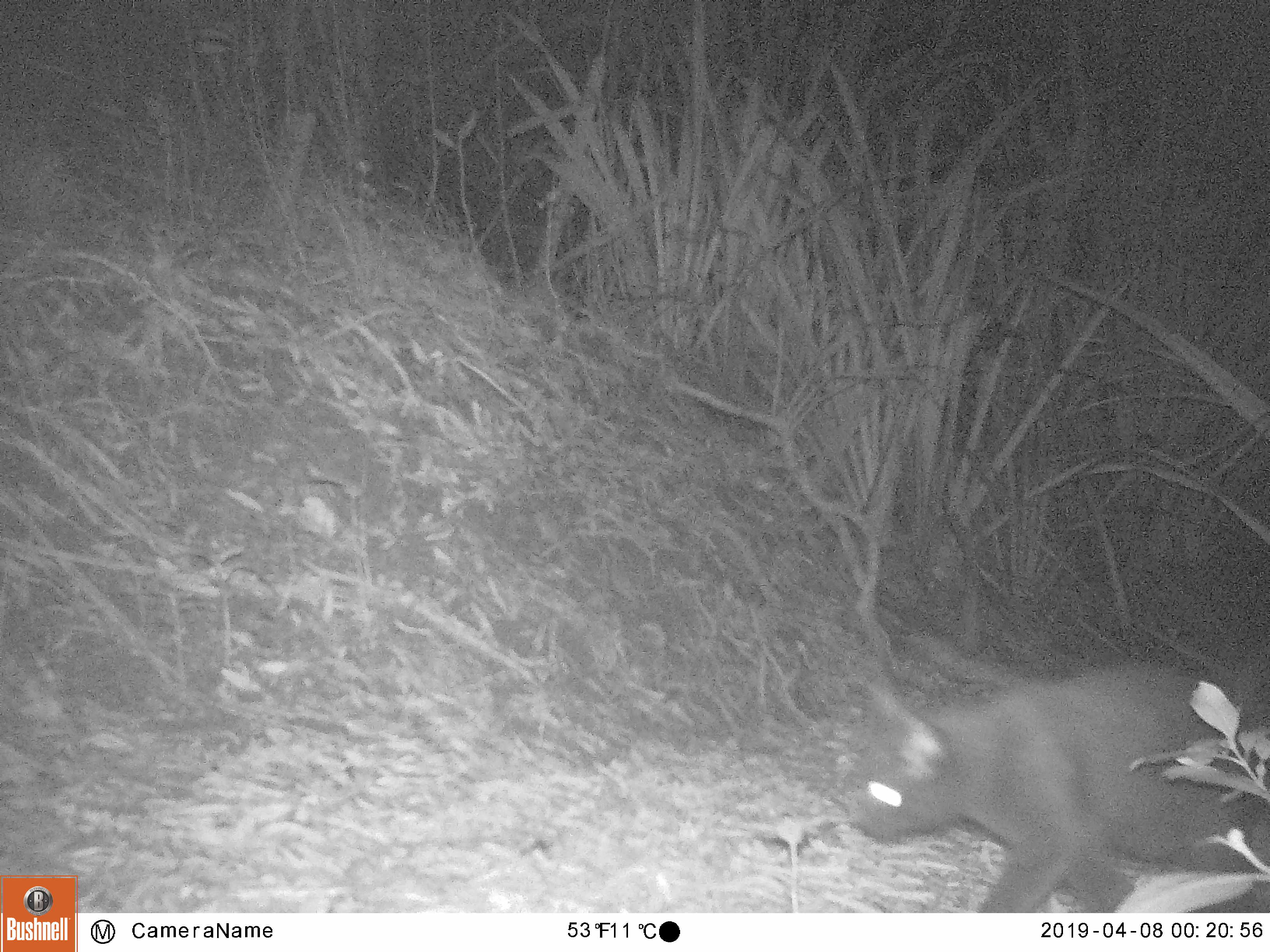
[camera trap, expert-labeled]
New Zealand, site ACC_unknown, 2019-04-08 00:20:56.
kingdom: Animalia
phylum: Chordata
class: Mammalia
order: Carnivora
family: Felidae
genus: Felis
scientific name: Felis catus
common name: domestic cat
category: cat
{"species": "cat (domestic cat) (Felis catus)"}